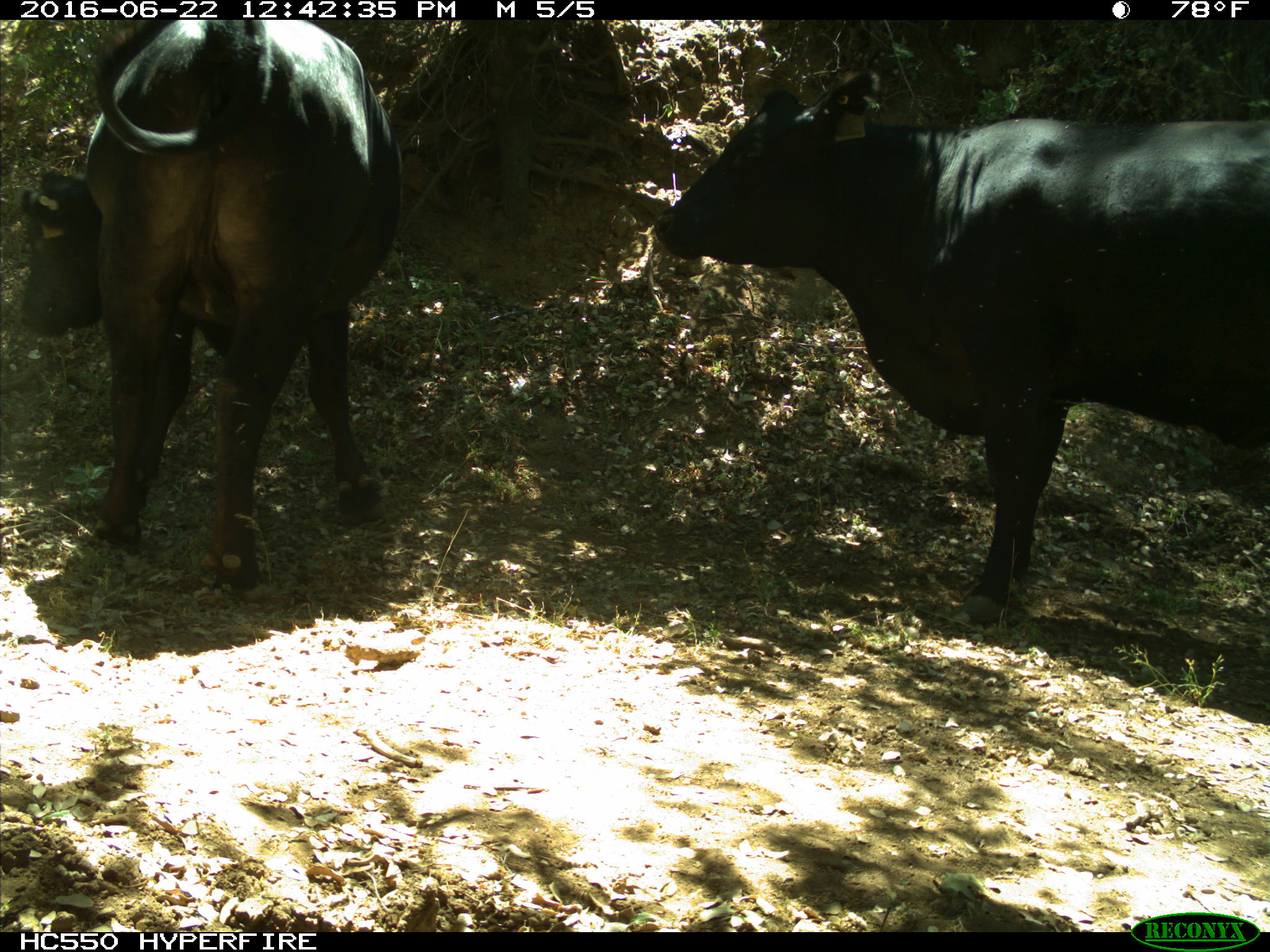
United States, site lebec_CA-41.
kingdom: Animalia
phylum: Chordata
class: Mammalia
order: Artiodactyla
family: Bovidae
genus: Bos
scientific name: Bos taurus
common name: domestic cow